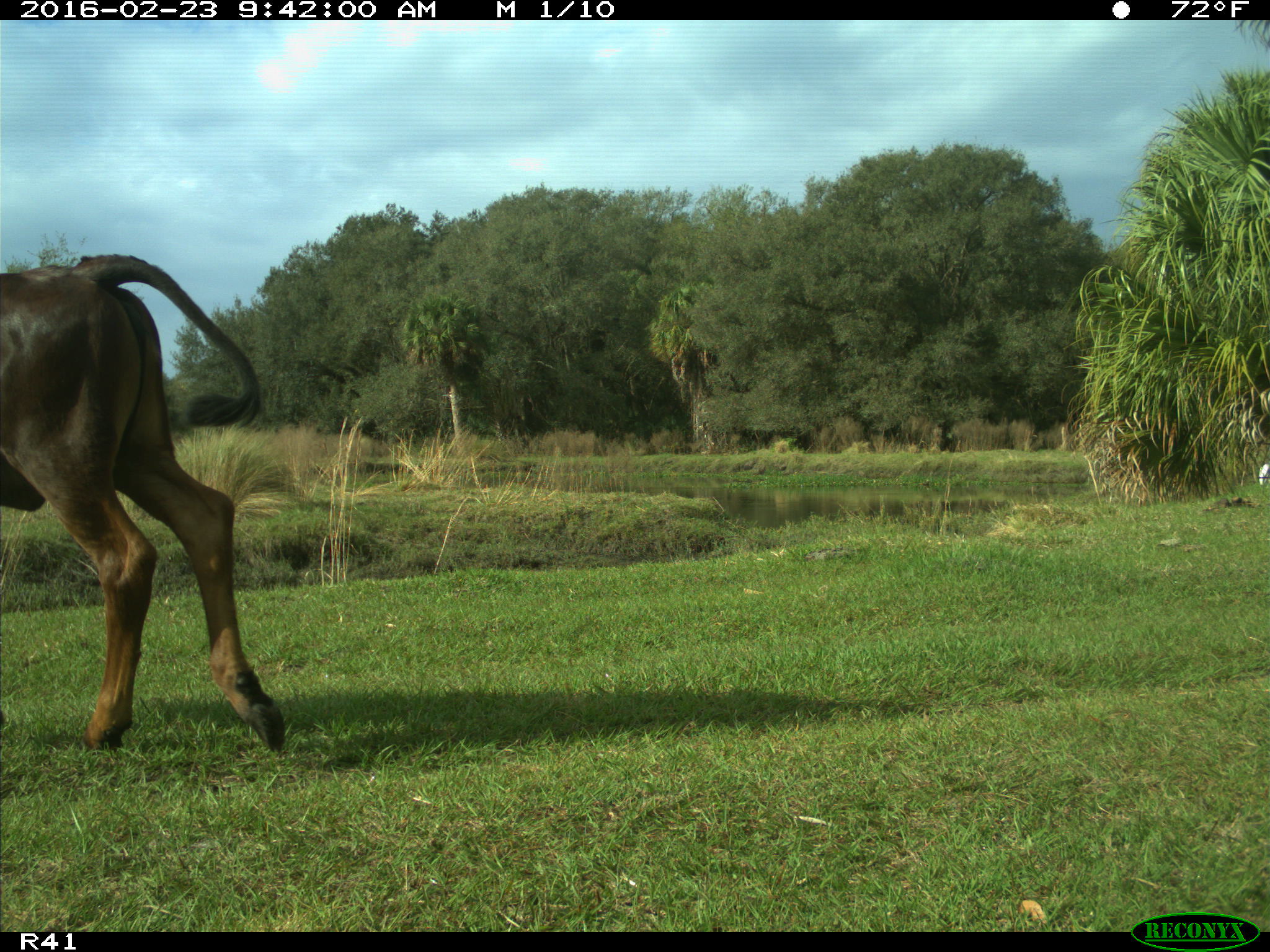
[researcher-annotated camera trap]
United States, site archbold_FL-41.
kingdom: Animalia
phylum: Chordata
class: Mammalia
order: Artiodactyla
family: Bovidae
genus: Bos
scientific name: Bos taurus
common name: domestic cow